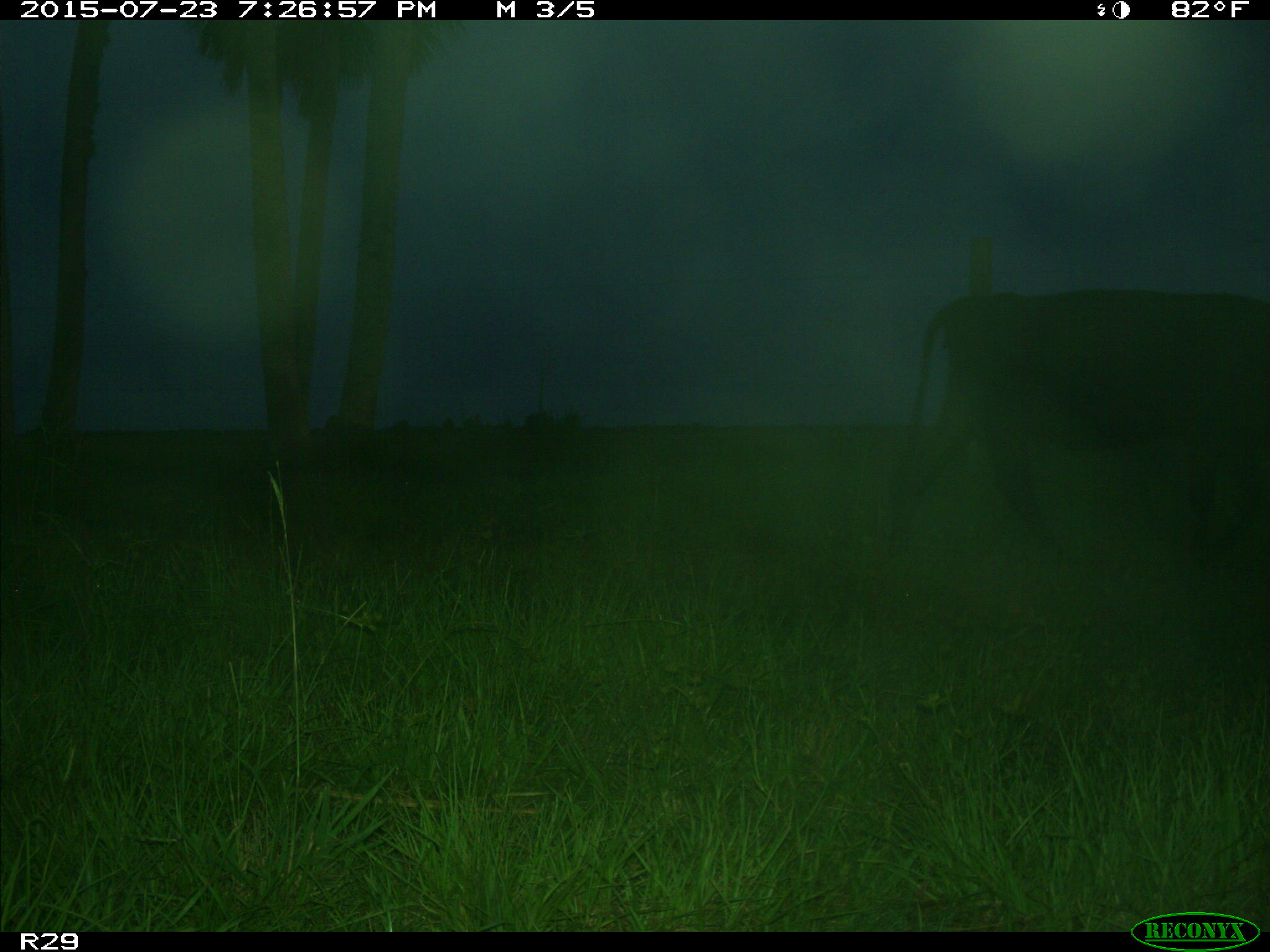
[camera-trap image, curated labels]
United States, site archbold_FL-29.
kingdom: Animalia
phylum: Chordata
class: Mammalia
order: Artiodactyla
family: Bovidae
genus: Bos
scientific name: Bos taurus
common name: domestic cow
Bos taurus (domestic cow).